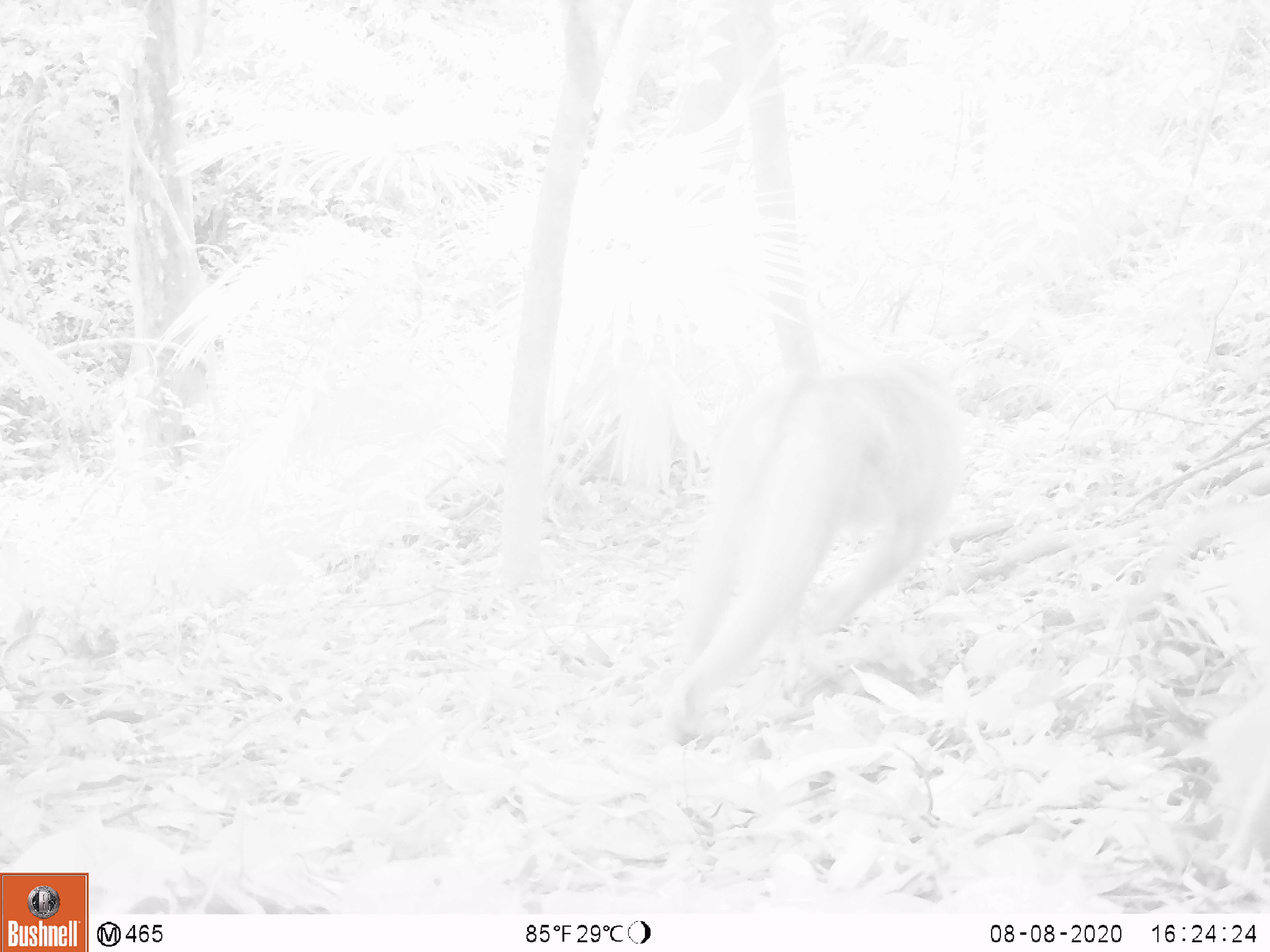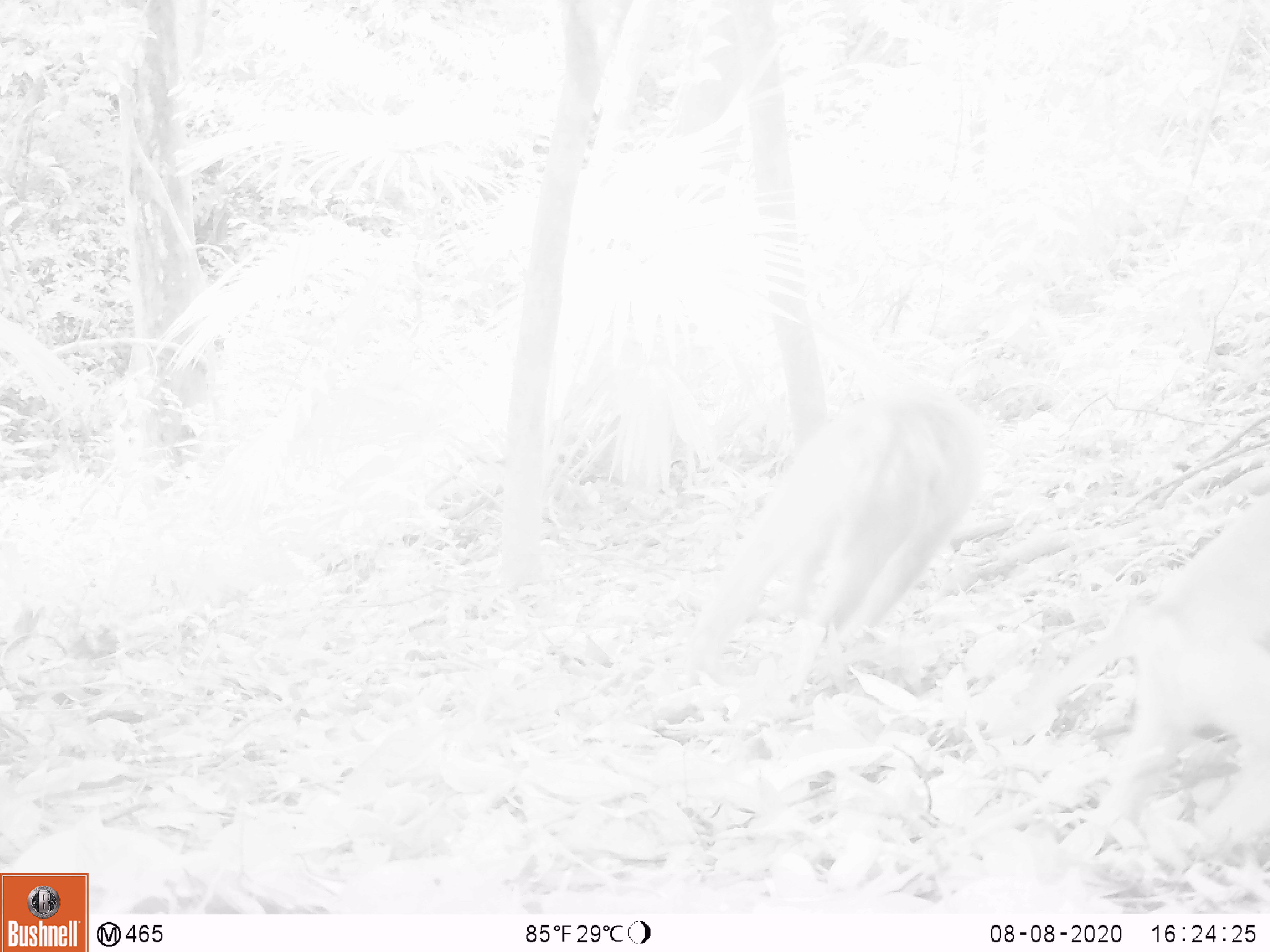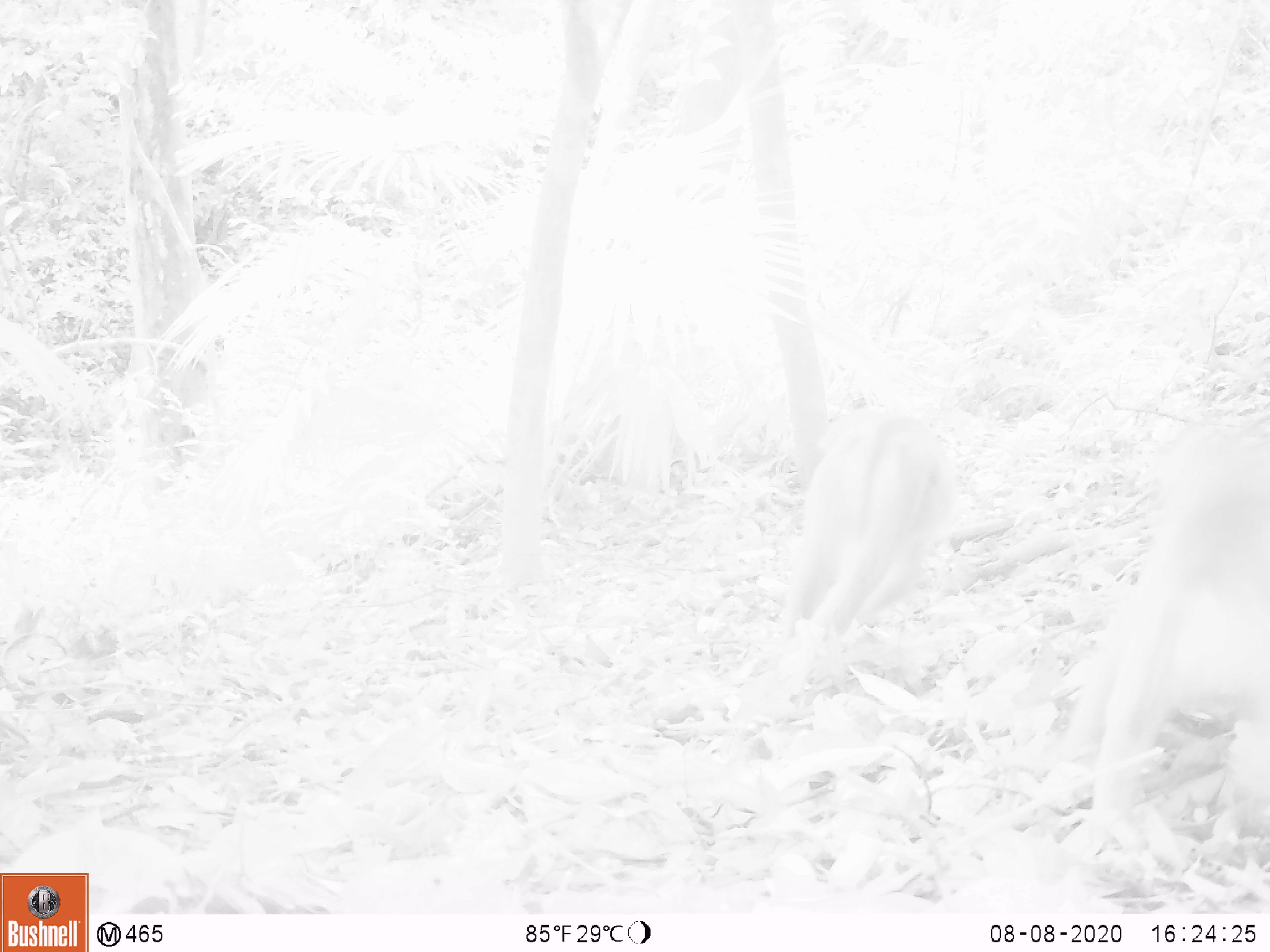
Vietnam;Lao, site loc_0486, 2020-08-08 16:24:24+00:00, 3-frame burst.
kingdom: Animalia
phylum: Chordata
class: Mammalia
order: Primates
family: Cercopithecidae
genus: Macaca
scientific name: Macaca nemestrina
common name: pig-tailed macaque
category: pig tailed macaque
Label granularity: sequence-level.